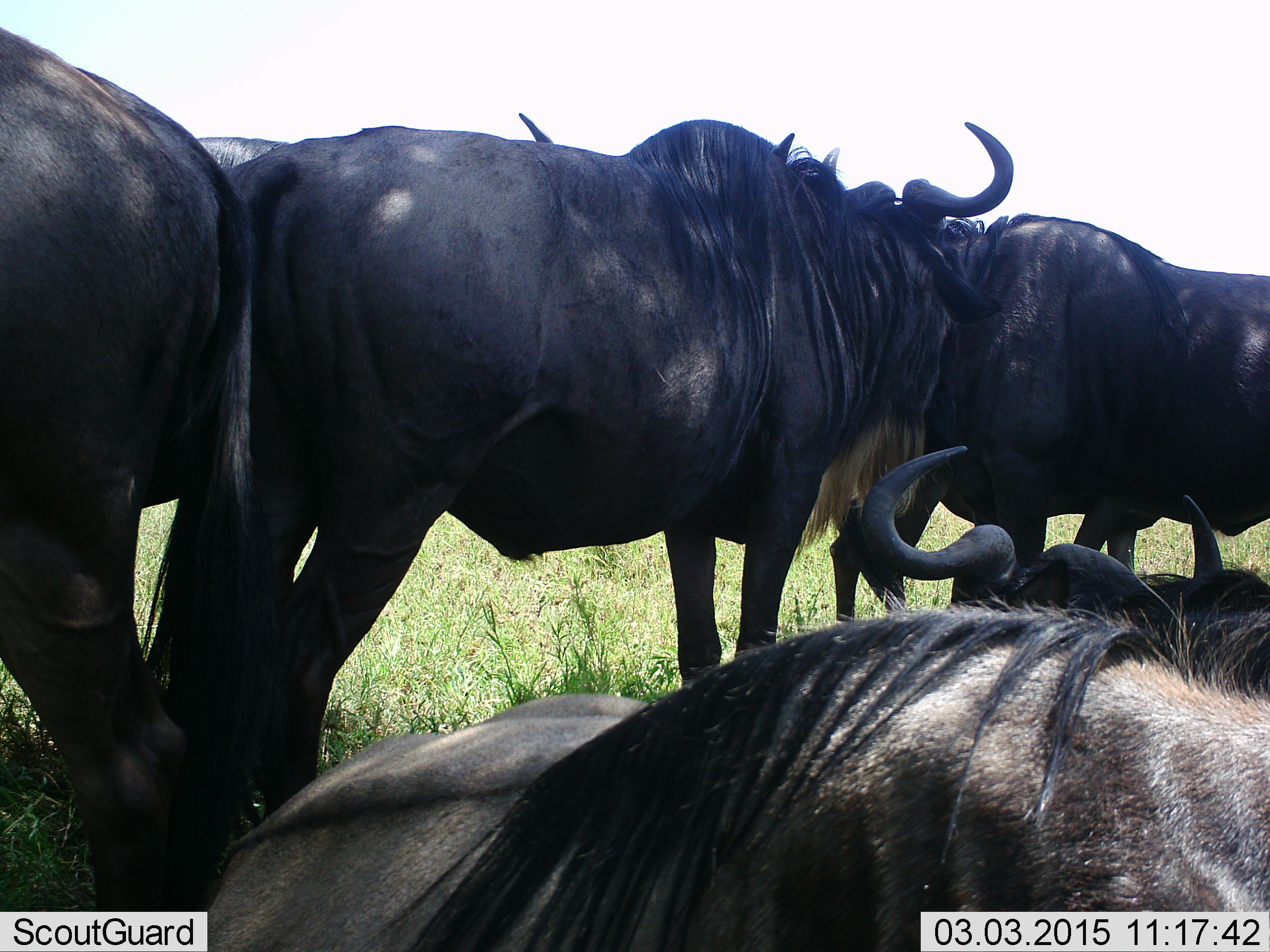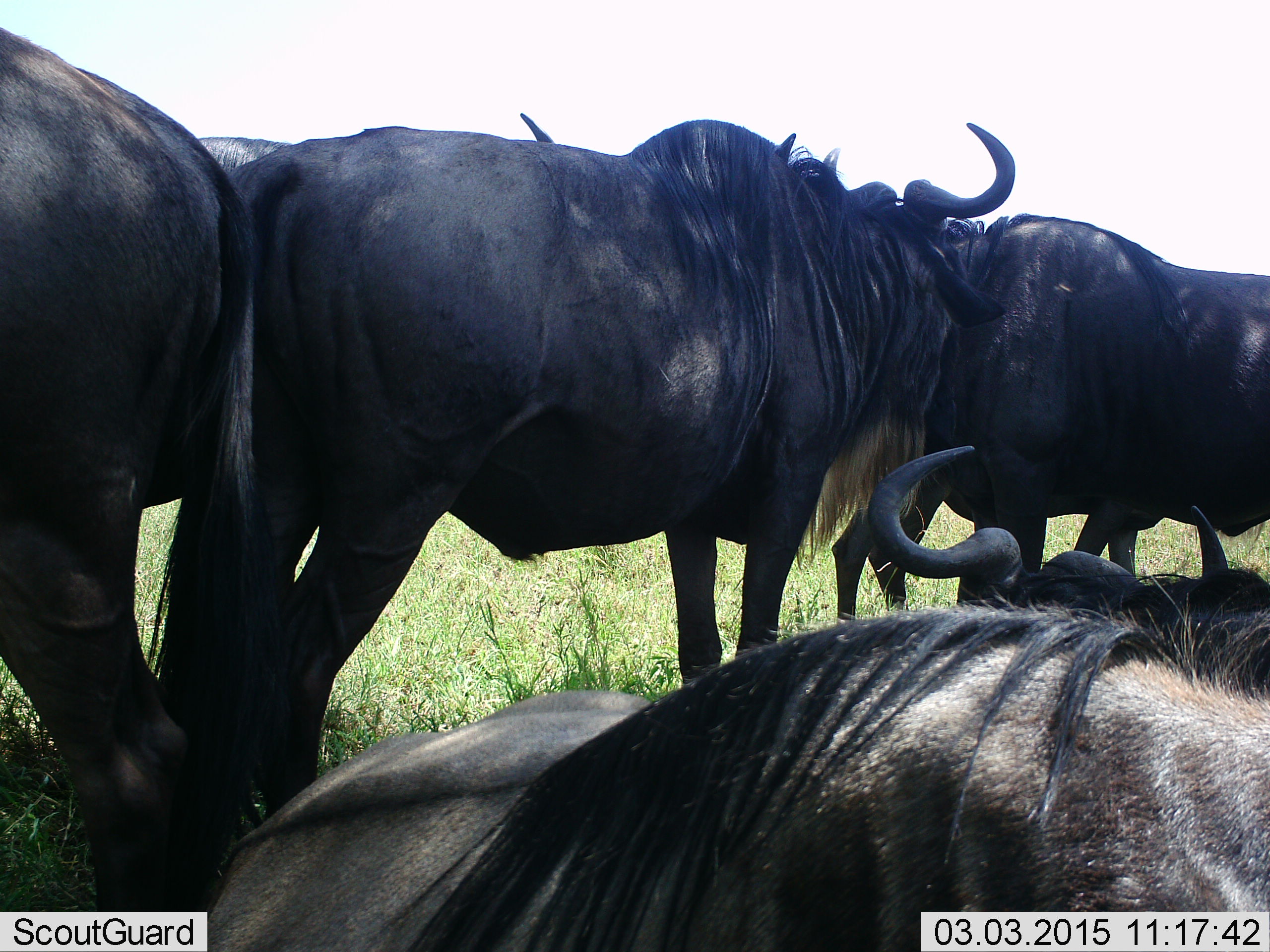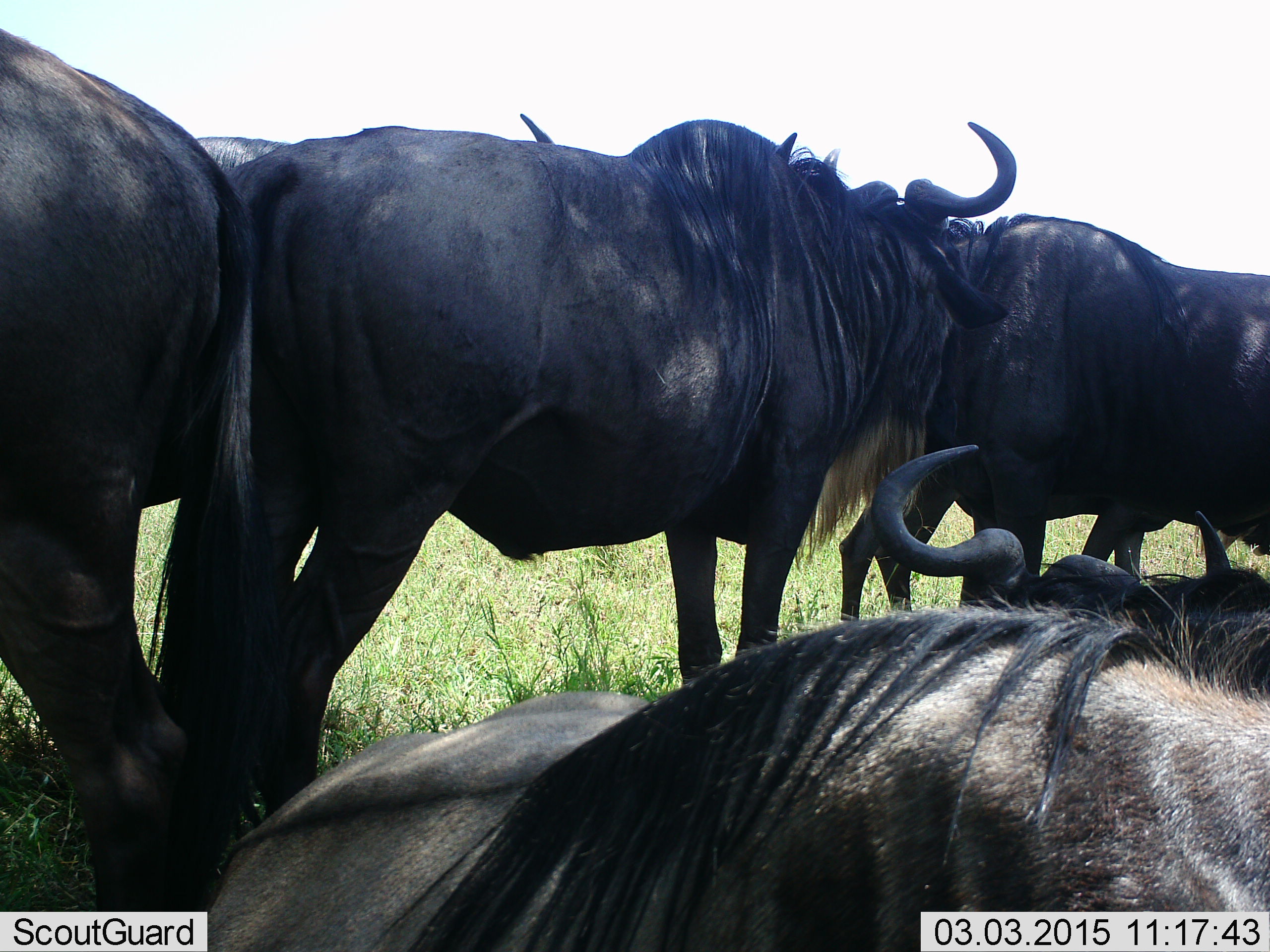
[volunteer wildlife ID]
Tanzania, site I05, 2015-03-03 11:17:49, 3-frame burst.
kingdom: Animalia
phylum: Chordata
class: Mammalia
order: Artiodactyla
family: Bovidae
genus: Connochaetes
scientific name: Connochaetes taurinus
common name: blue wildebeest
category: wildebeest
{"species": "wildebeest (blue wildebeest) (Connochaetes taurinus)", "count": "5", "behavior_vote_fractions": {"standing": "100%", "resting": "100%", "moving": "0%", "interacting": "0%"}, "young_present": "0%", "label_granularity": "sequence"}